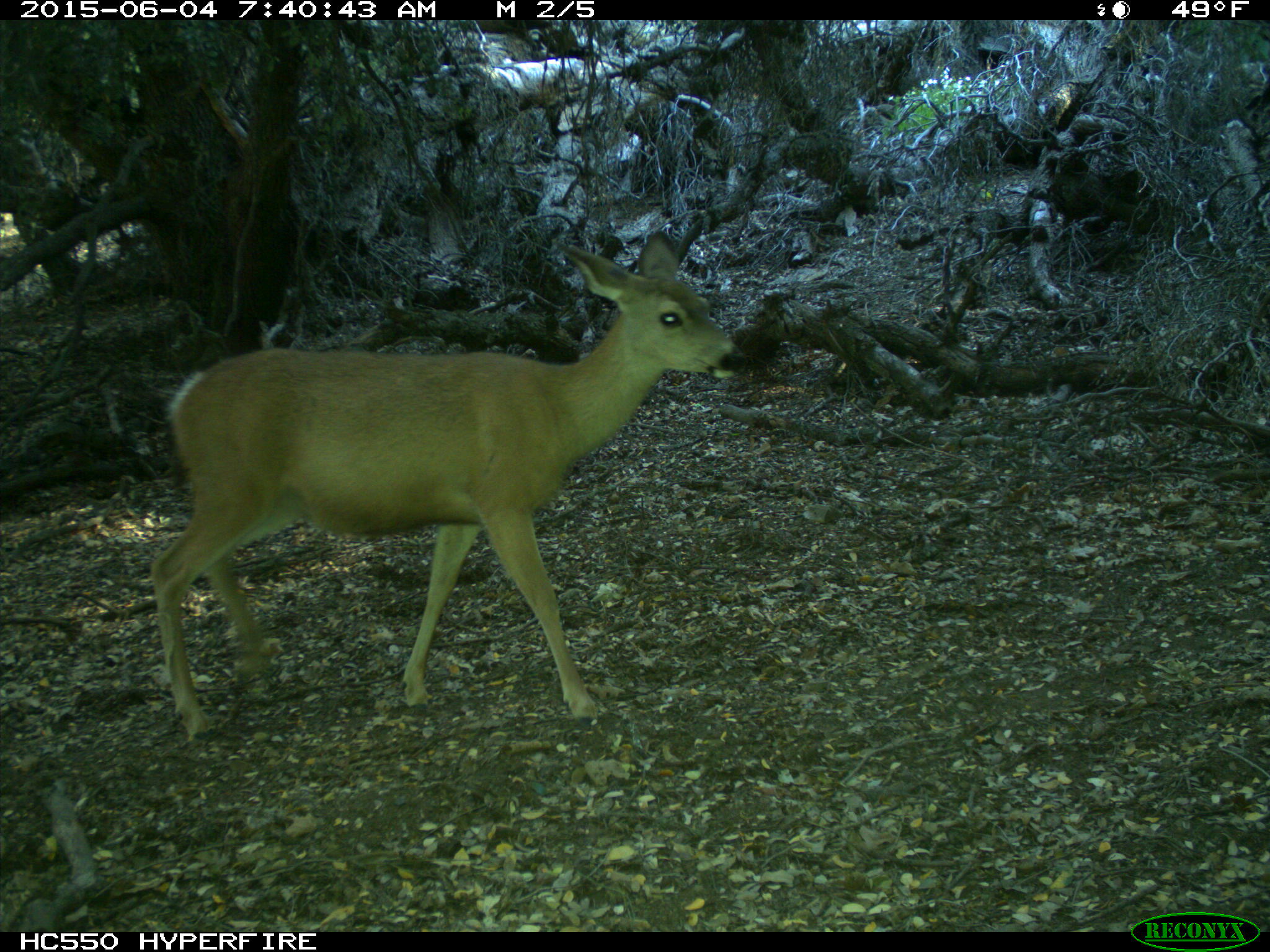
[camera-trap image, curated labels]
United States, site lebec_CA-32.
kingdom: Animalia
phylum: Chordata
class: Mammalia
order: Artiodactyla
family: Cervidae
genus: Odocoileus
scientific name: Odocoileus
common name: deer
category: unidentified deer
Unidentified deer (deer) (Odocoileus).